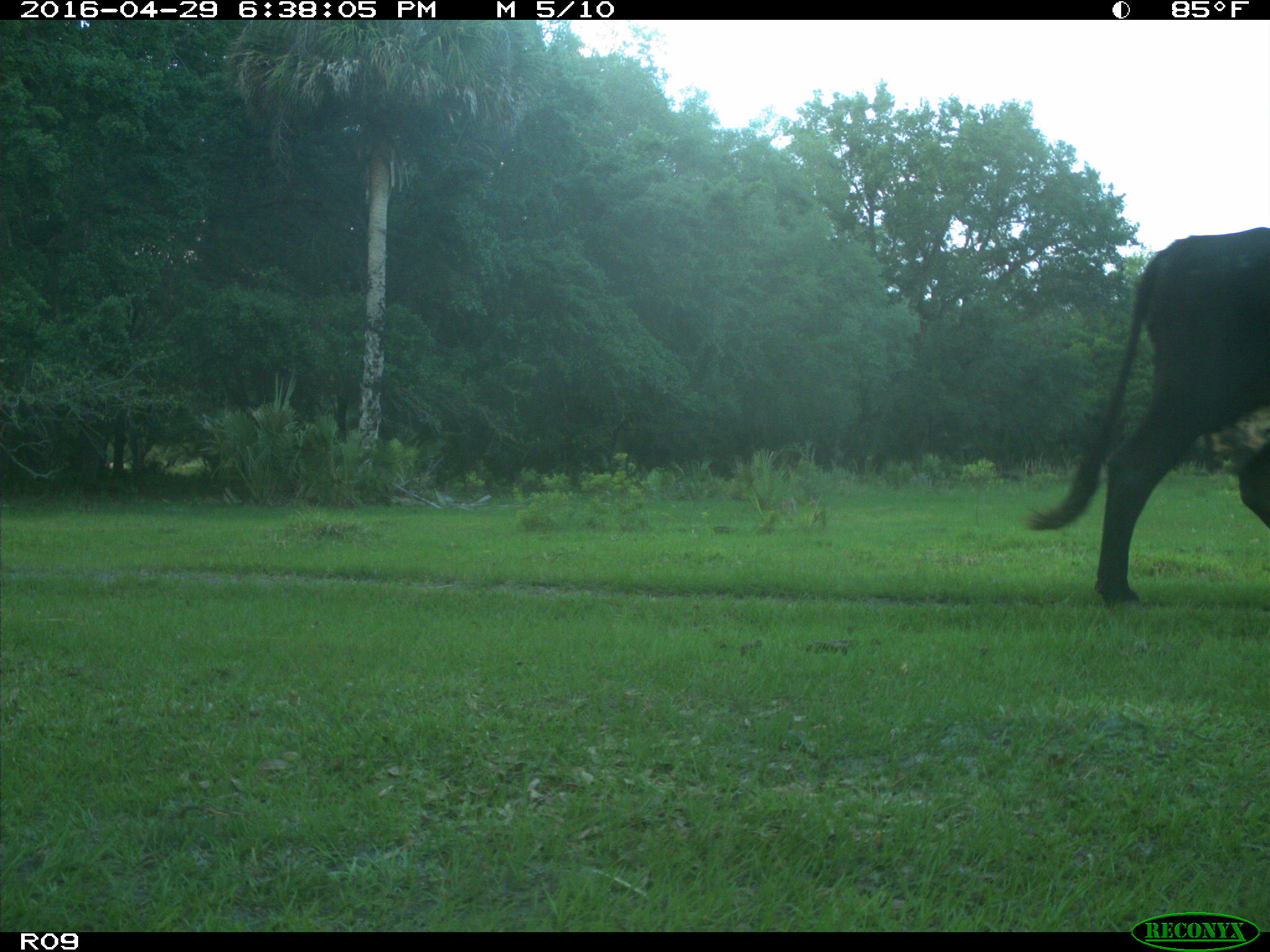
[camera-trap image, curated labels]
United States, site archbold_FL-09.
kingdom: Animalia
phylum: Chordata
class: Mammalia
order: Artiodactyla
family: Bovidae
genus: Bos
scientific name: Bos taurus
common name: domestic cow